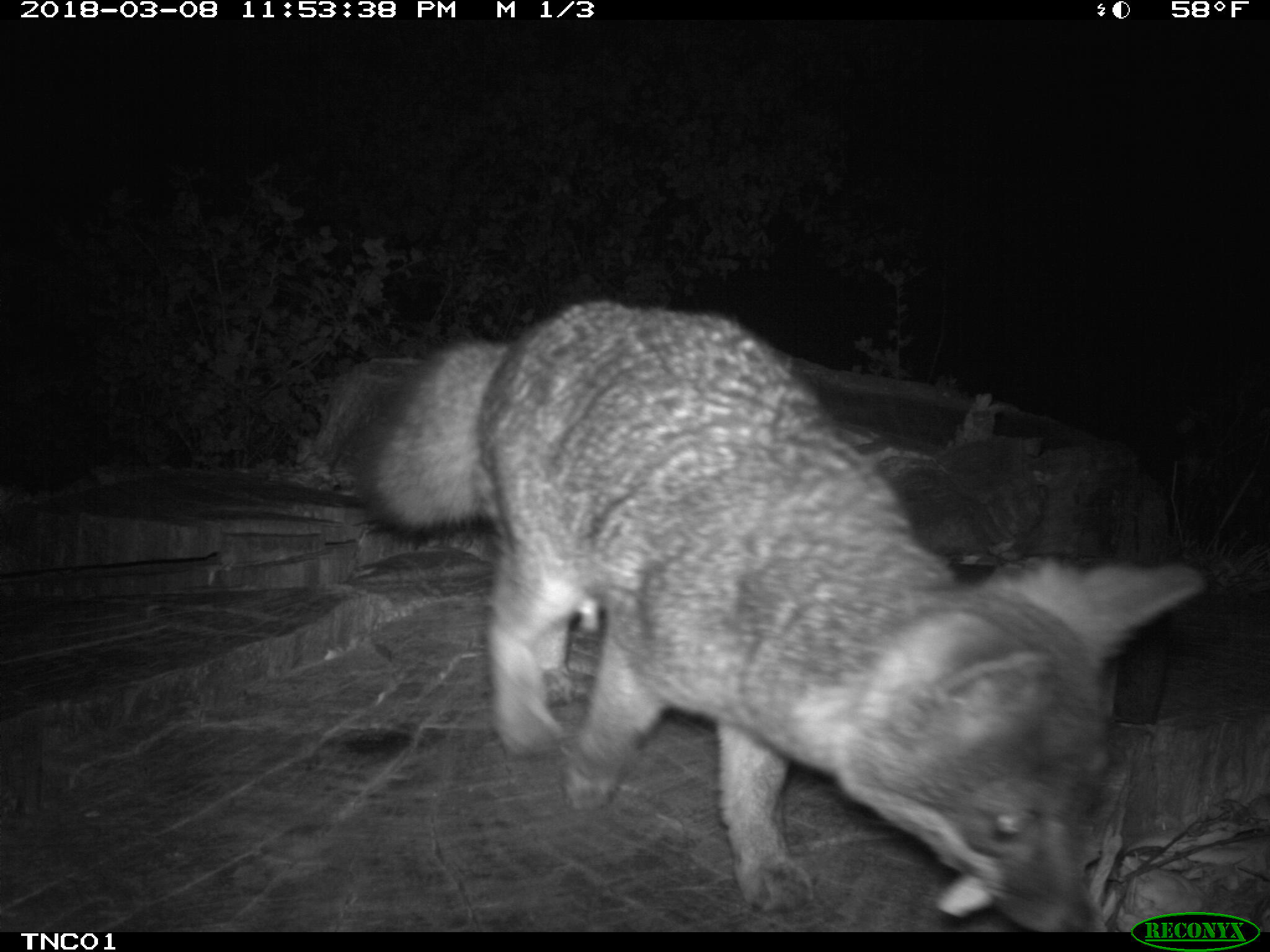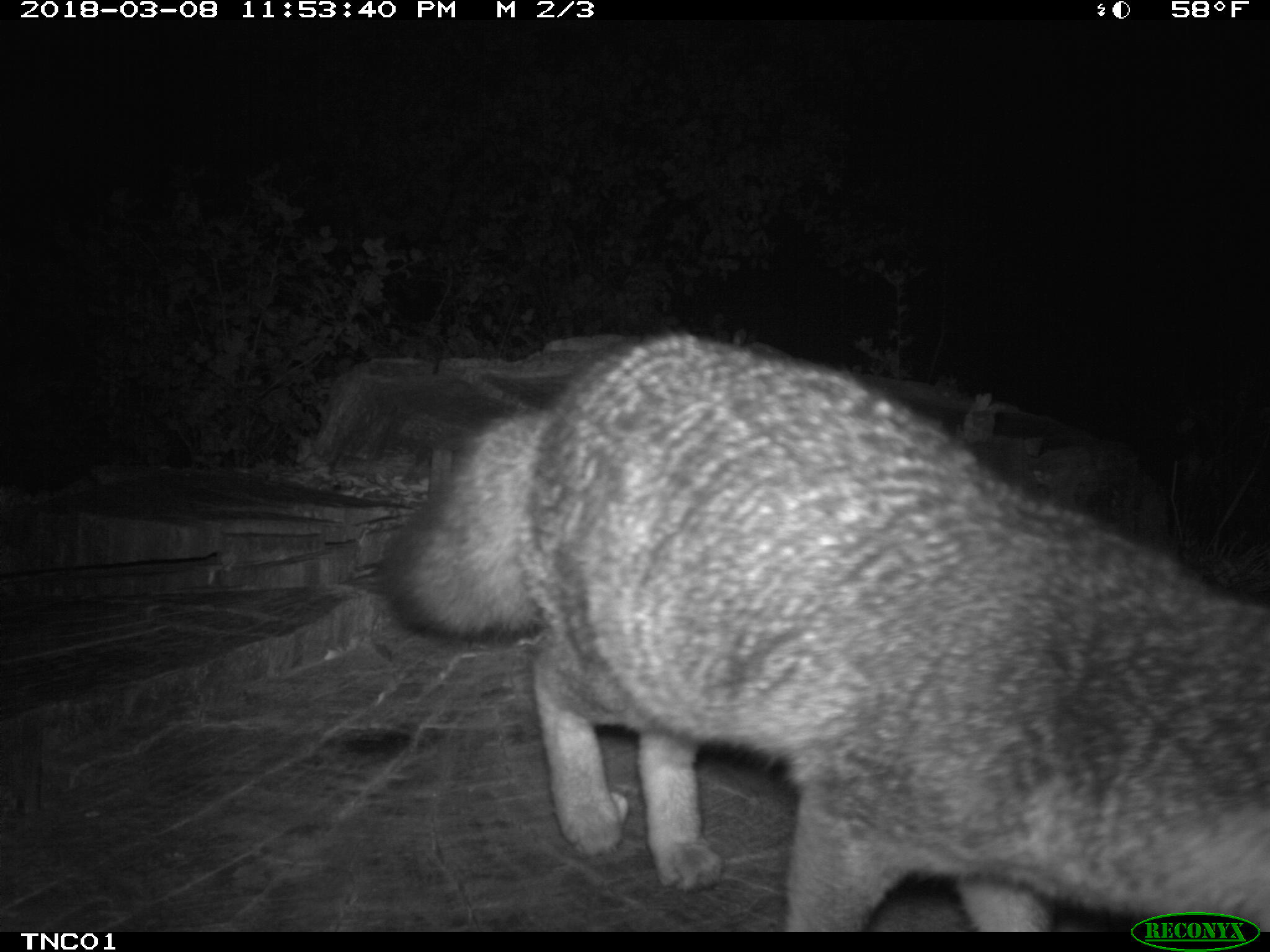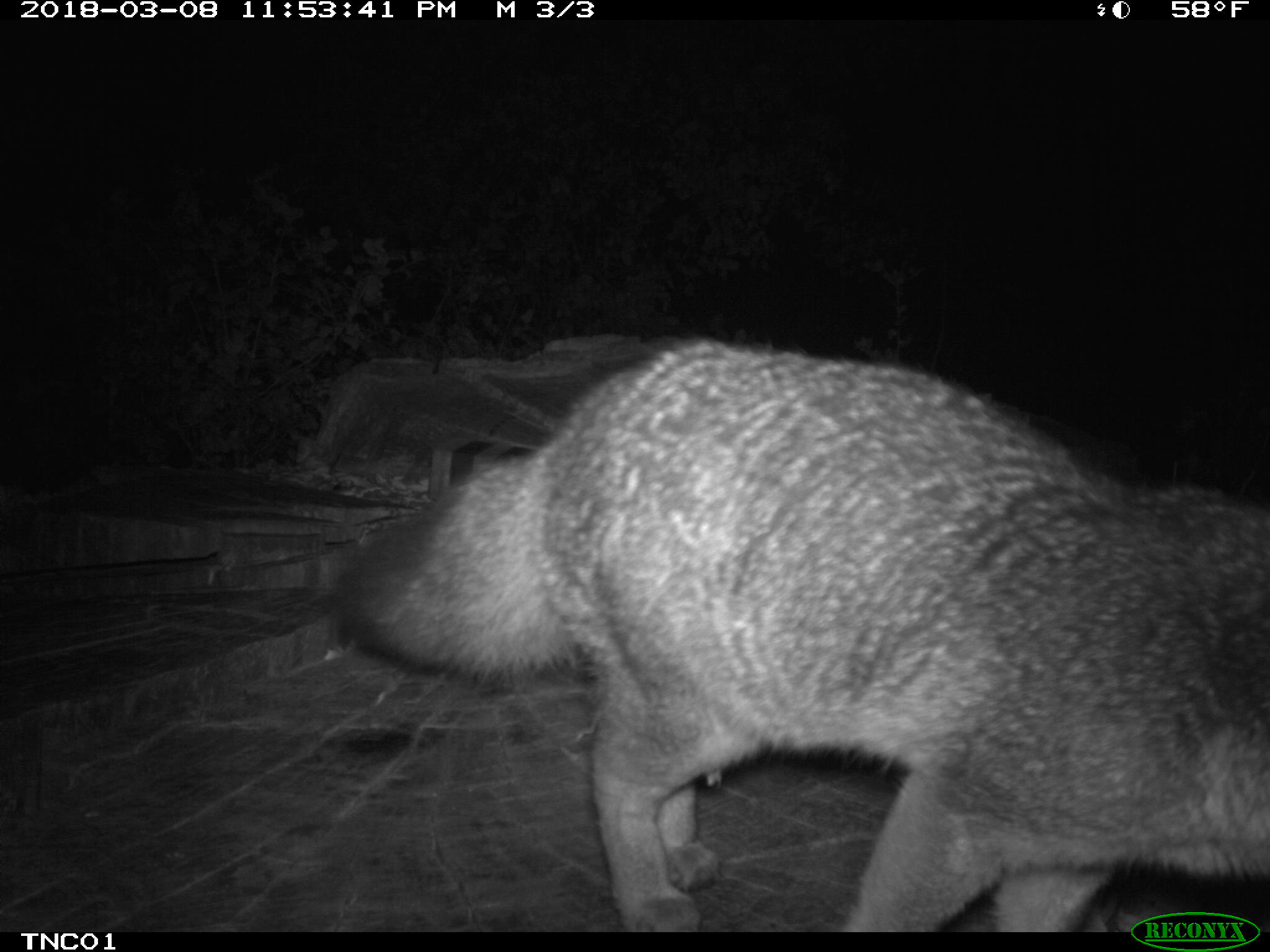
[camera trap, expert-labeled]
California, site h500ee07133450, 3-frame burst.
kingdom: Animalia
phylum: Chordata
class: Mammalia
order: Carnivora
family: Canidae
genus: Urocyon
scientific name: Urocyon littoralis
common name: island fox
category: fox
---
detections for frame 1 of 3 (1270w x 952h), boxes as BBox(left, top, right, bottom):
fox: BBox(343, 294, 1206, 931)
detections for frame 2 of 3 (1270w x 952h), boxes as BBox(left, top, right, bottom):
fox: BBox(379, 330, 1269, 932)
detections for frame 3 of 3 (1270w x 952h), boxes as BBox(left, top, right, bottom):
fox: BBox(331, 332, 1267, 930)